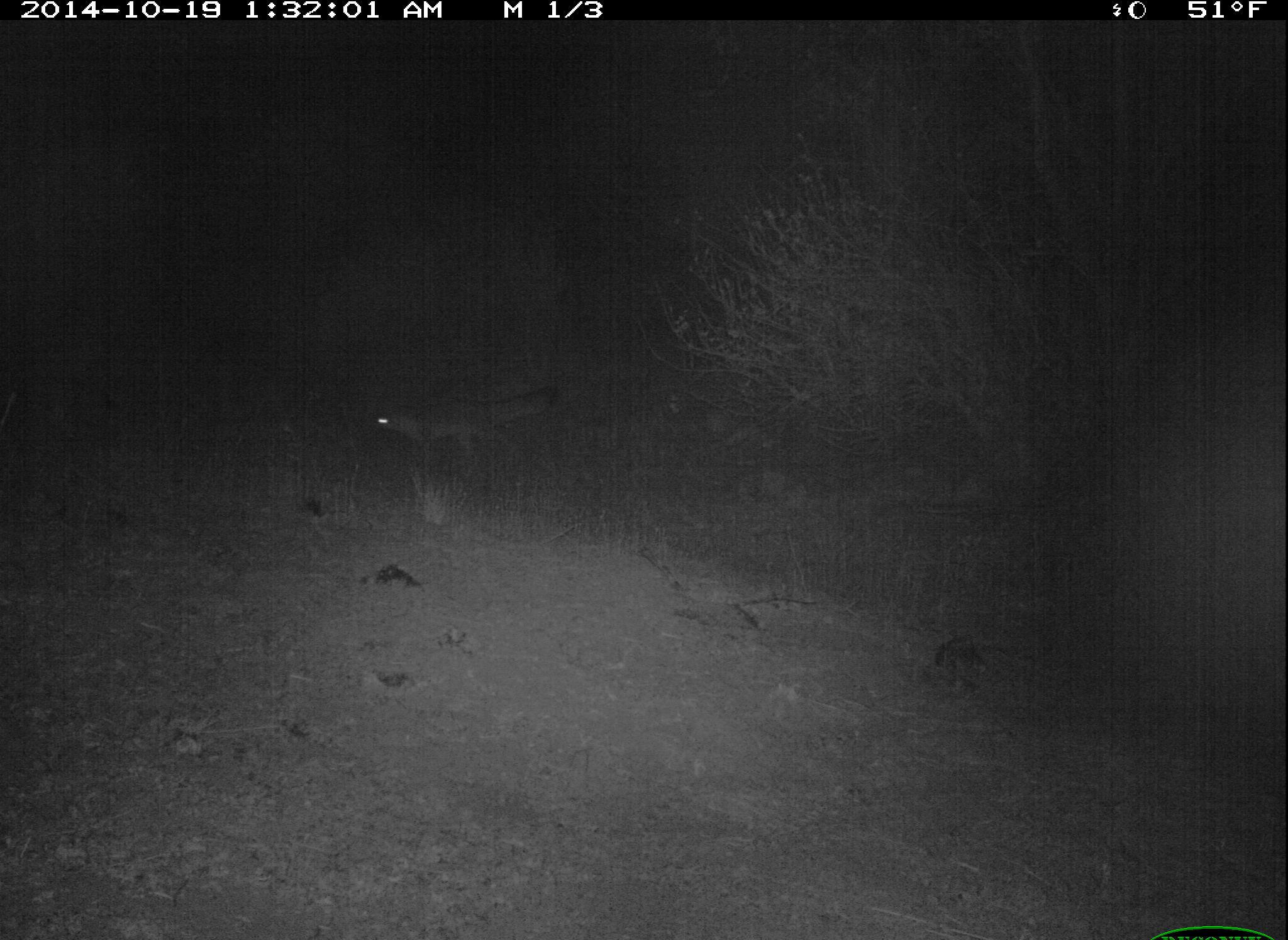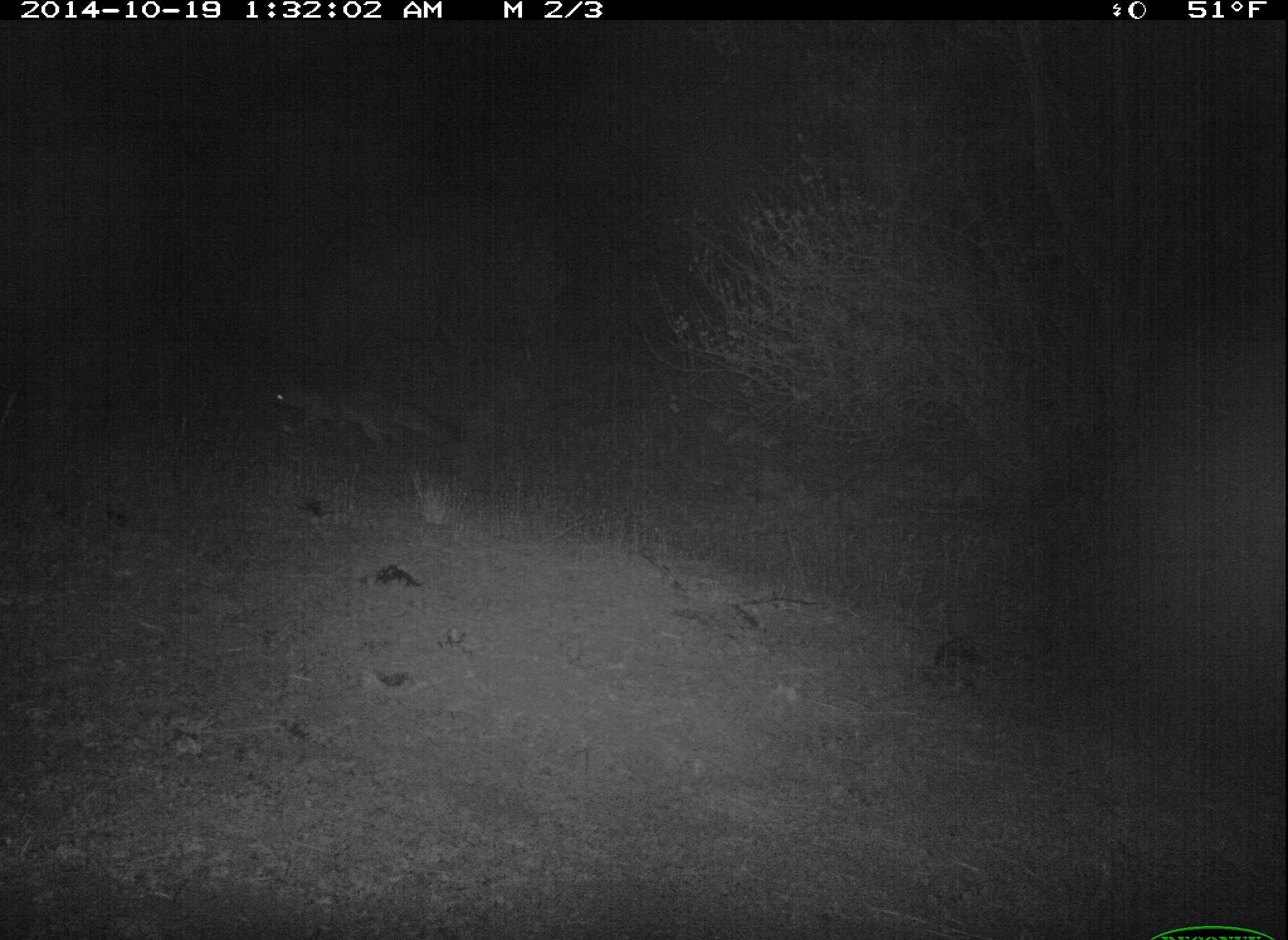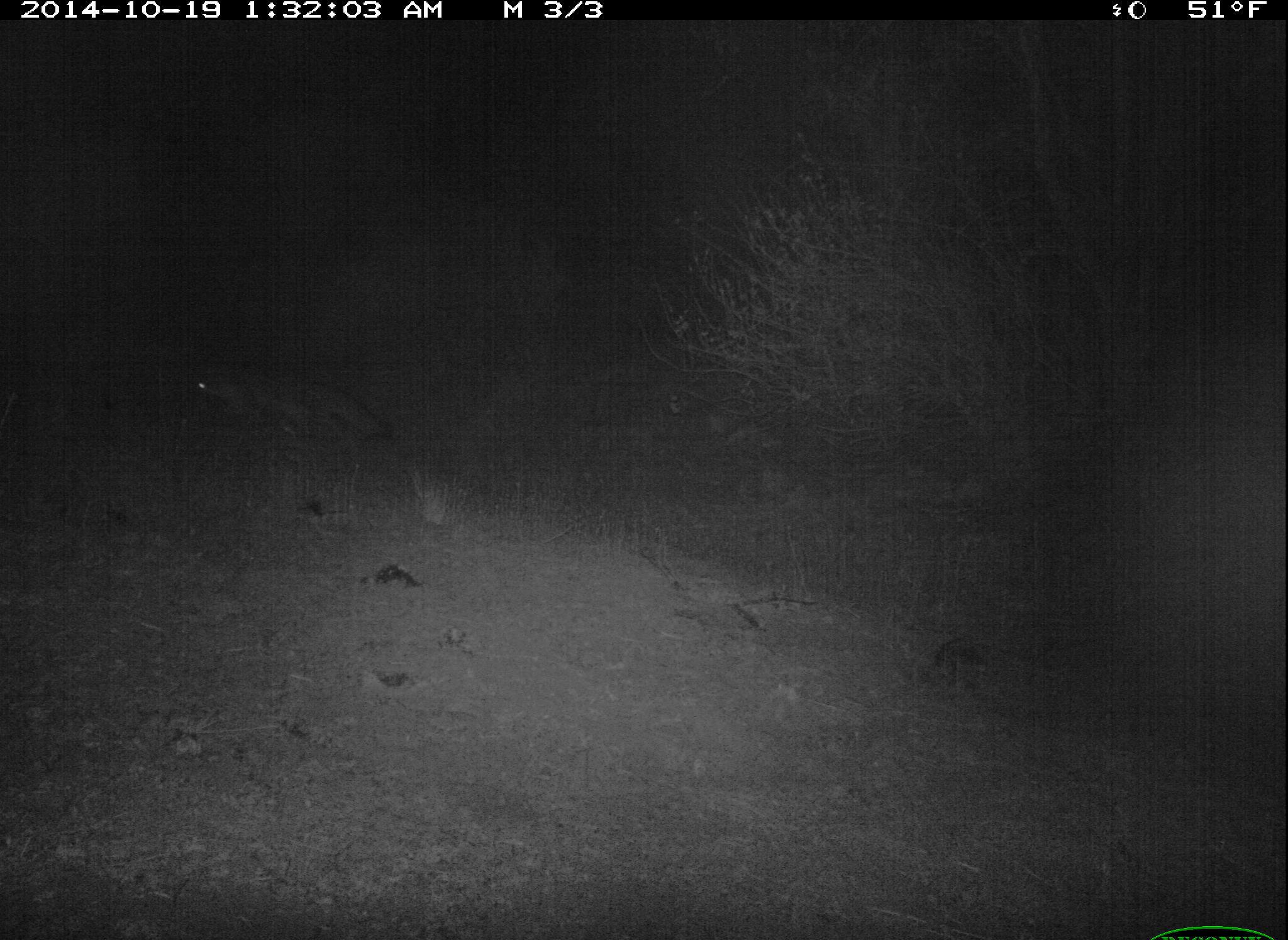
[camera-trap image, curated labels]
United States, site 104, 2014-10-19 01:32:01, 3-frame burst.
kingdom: Animalia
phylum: Chordata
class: Mammalia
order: Carnivora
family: Canidae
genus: Urocyon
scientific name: Urocyon cinereoargenteus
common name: gray fox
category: fox